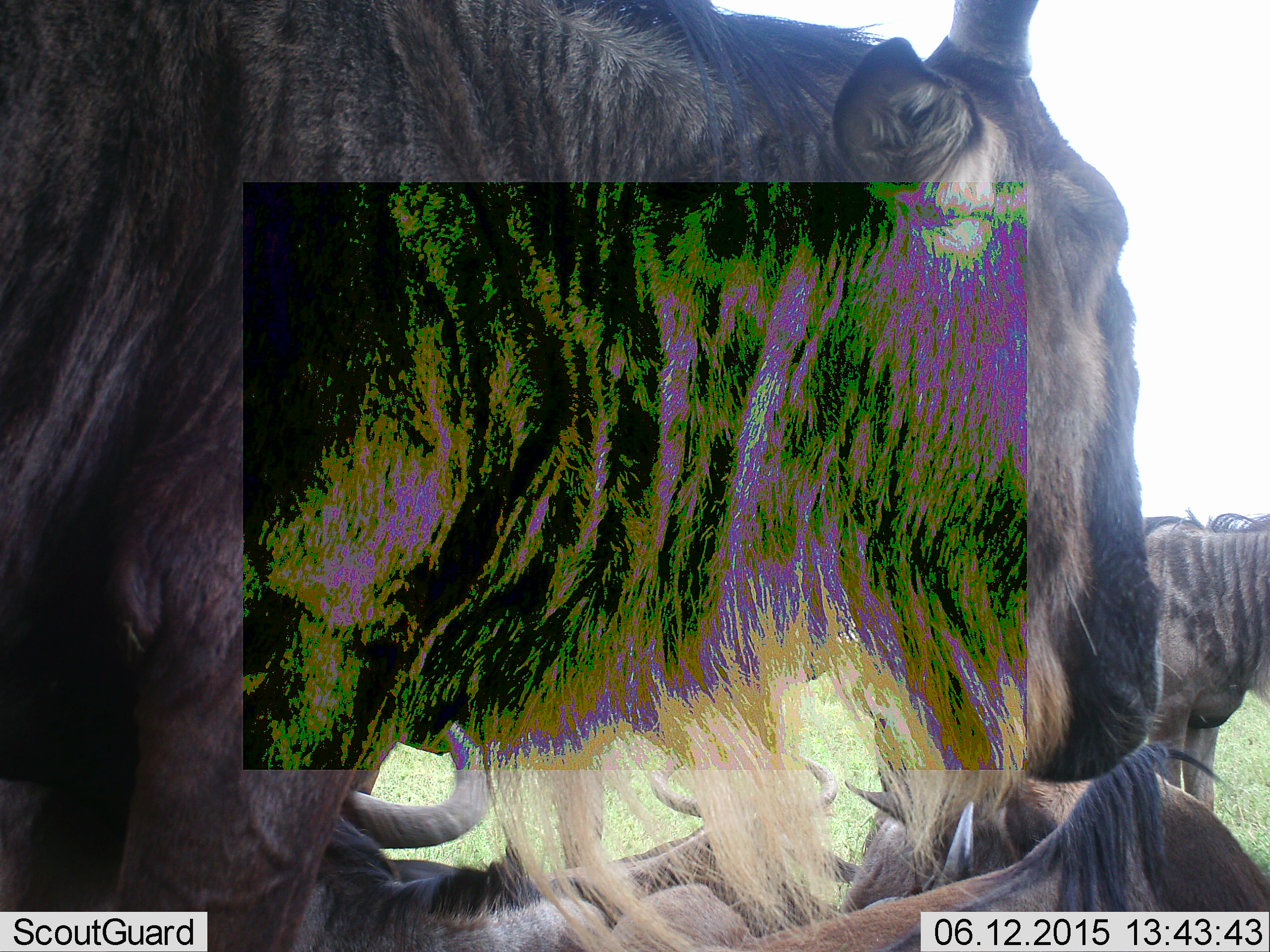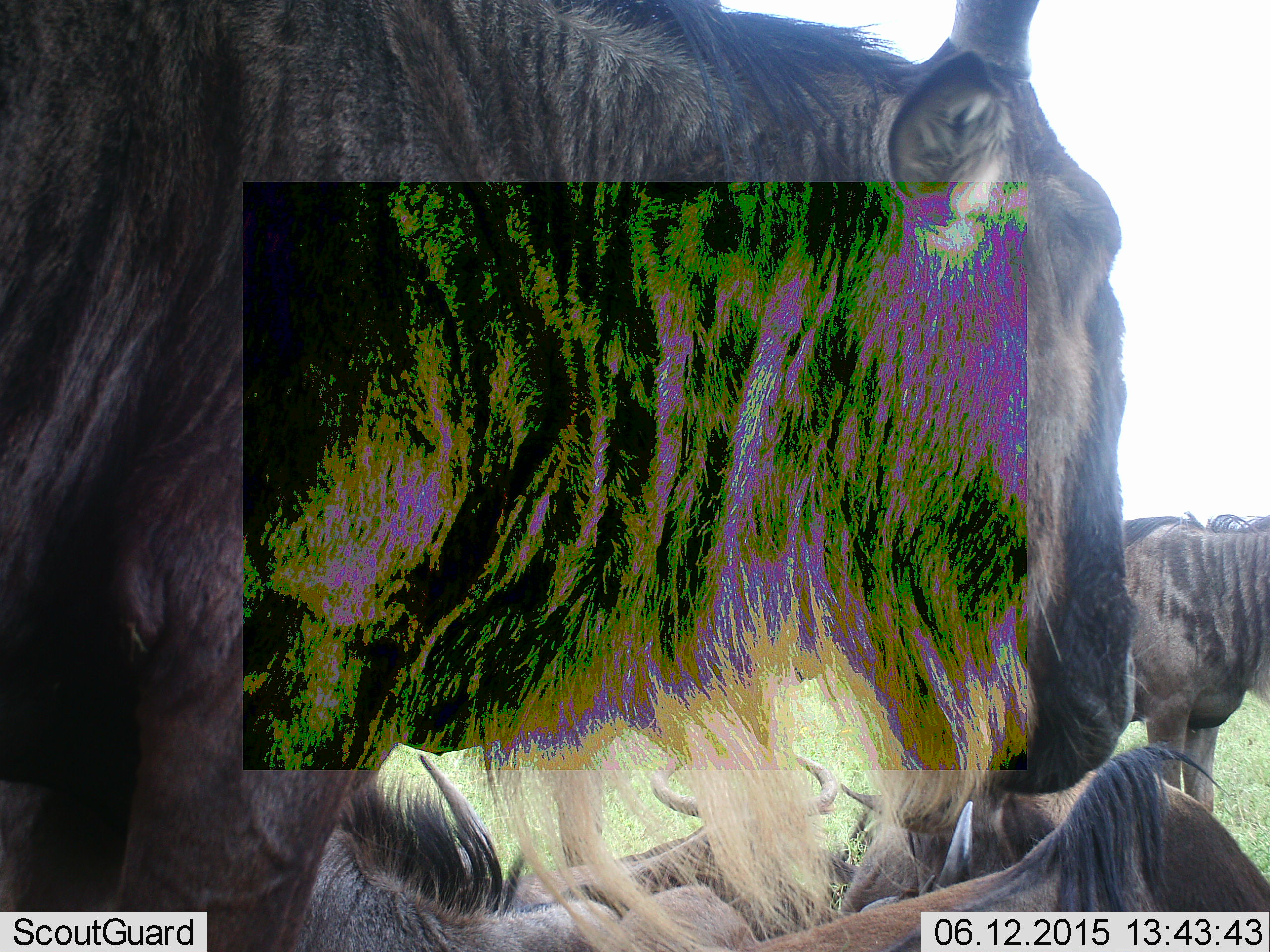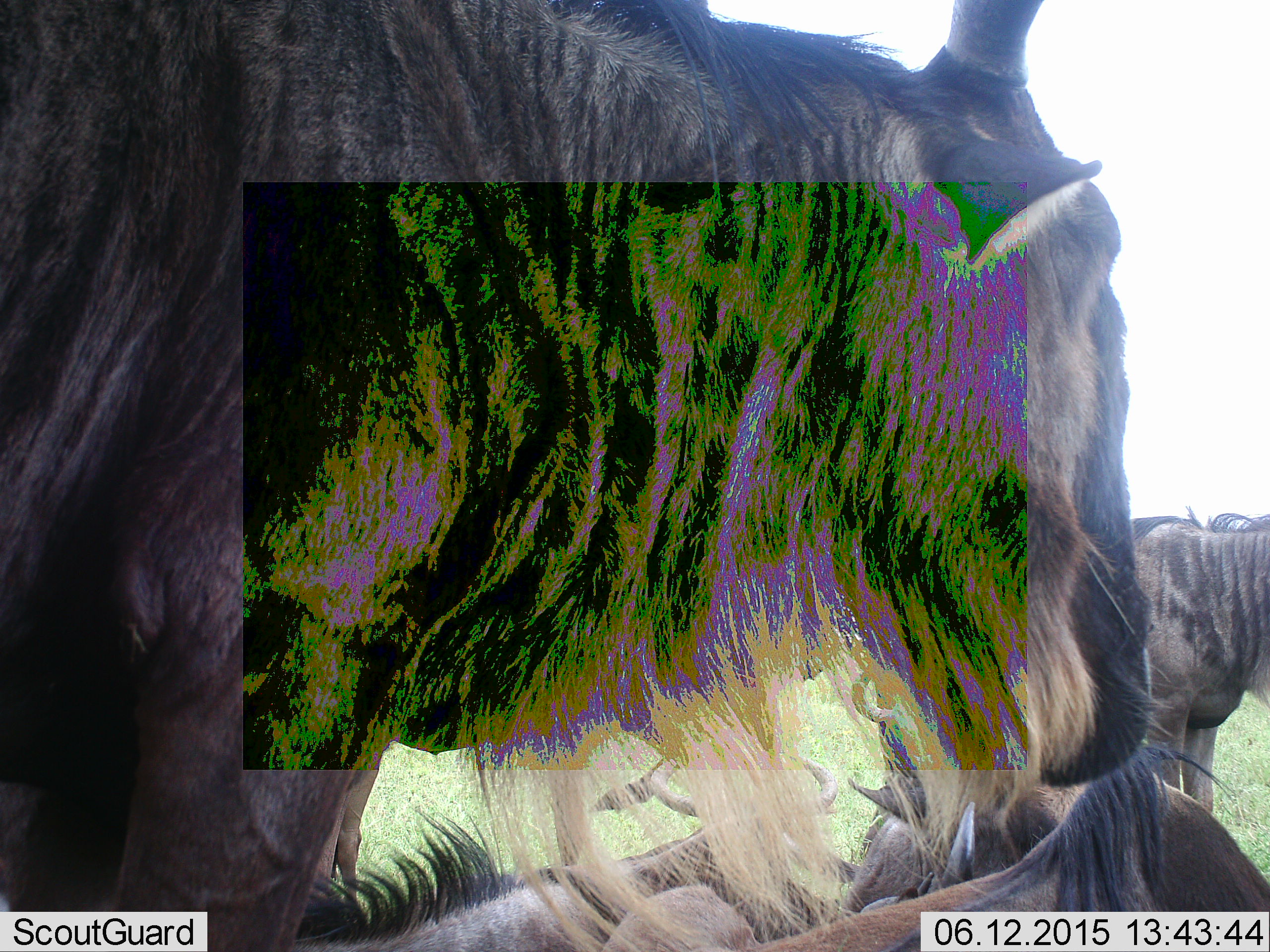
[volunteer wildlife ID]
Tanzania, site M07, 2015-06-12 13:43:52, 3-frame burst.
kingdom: Animalia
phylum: Chordata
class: Mammalia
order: Artiodactyla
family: Bovidae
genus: Connochaetes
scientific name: Connochaetes taurinus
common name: blue wildebeest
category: wildebeest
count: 5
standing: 90%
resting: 100%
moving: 10%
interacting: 0%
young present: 0%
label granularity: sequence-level